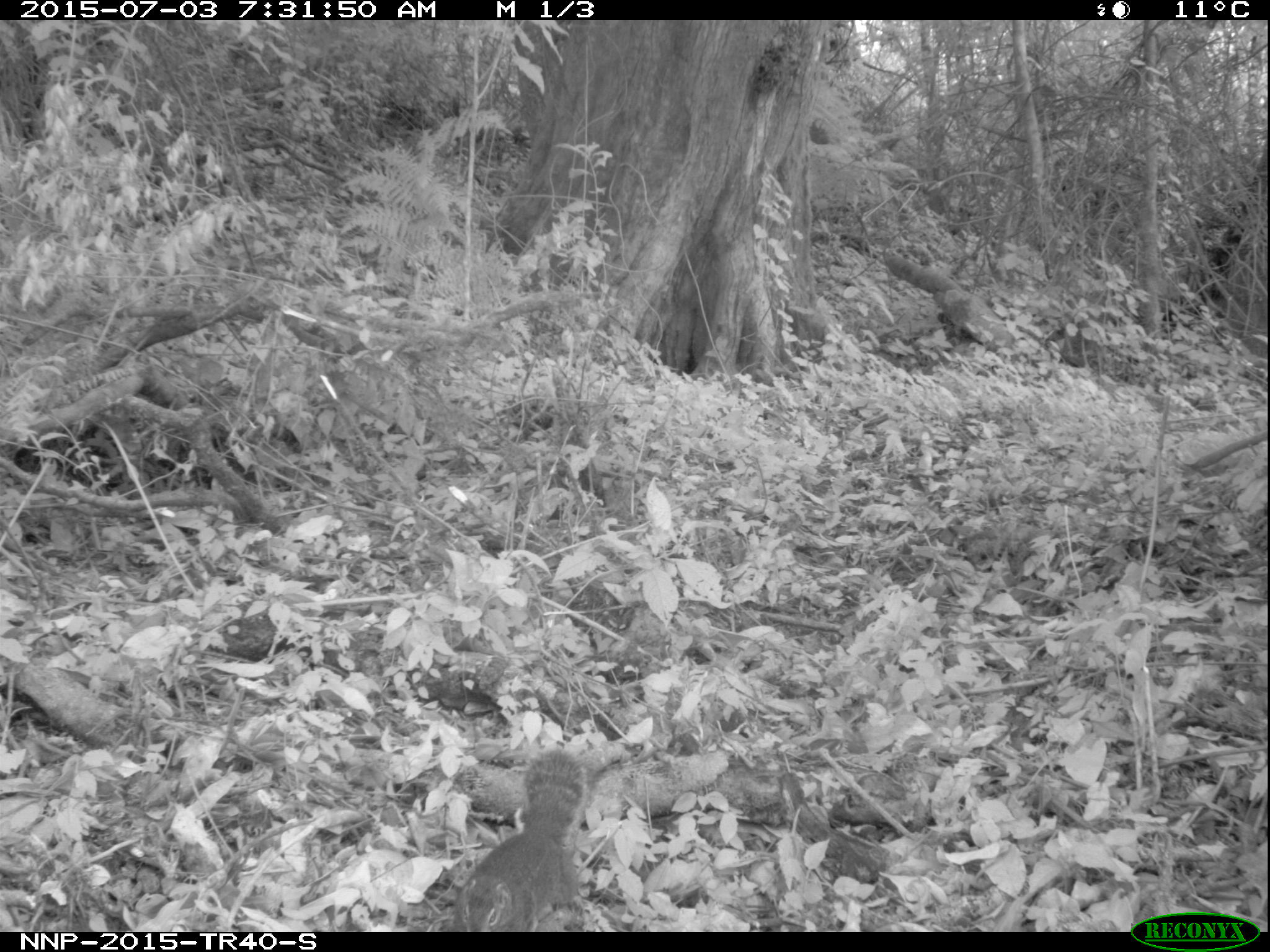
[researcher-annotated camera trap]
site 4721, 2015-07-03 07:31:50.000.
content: unidentified animal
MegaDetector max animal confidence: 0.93